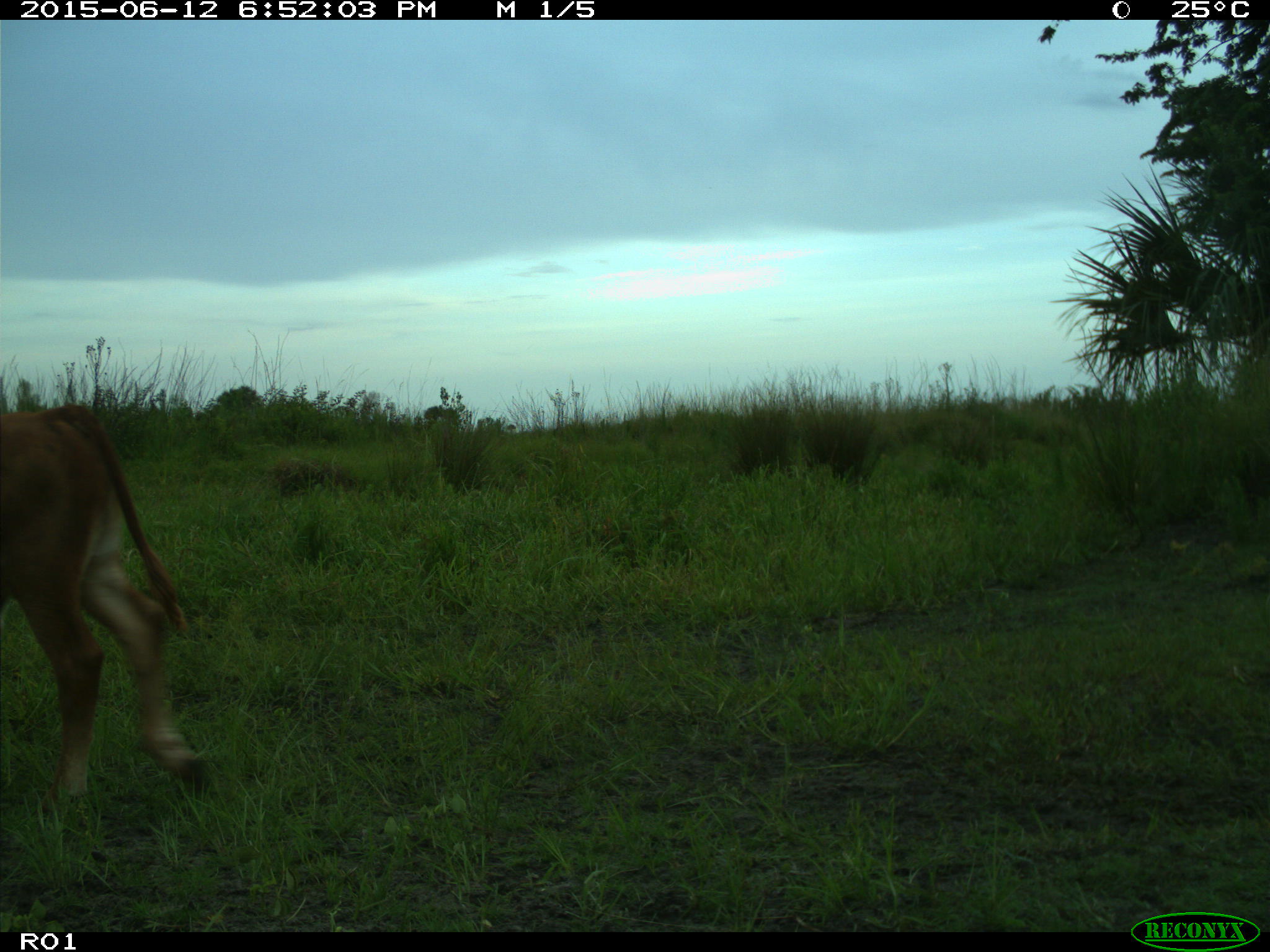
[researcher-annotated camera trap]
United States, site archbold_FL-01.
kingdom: Animalia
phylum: Chordata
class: Mammalia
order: Artiodactyla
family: Bovidae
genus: Bos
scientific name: Bos taurus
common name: domestic cow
Bos taurus (domestic cow).